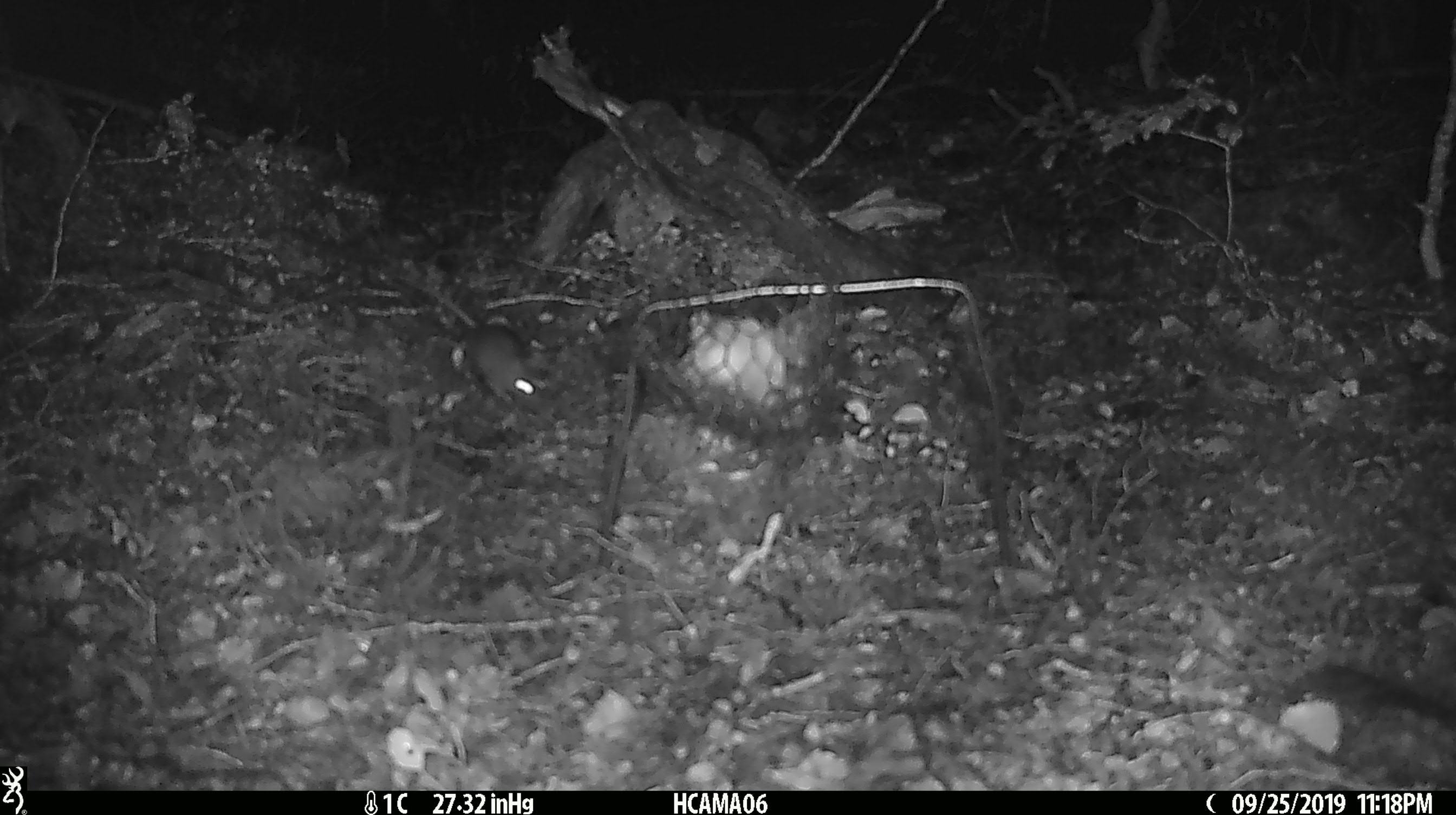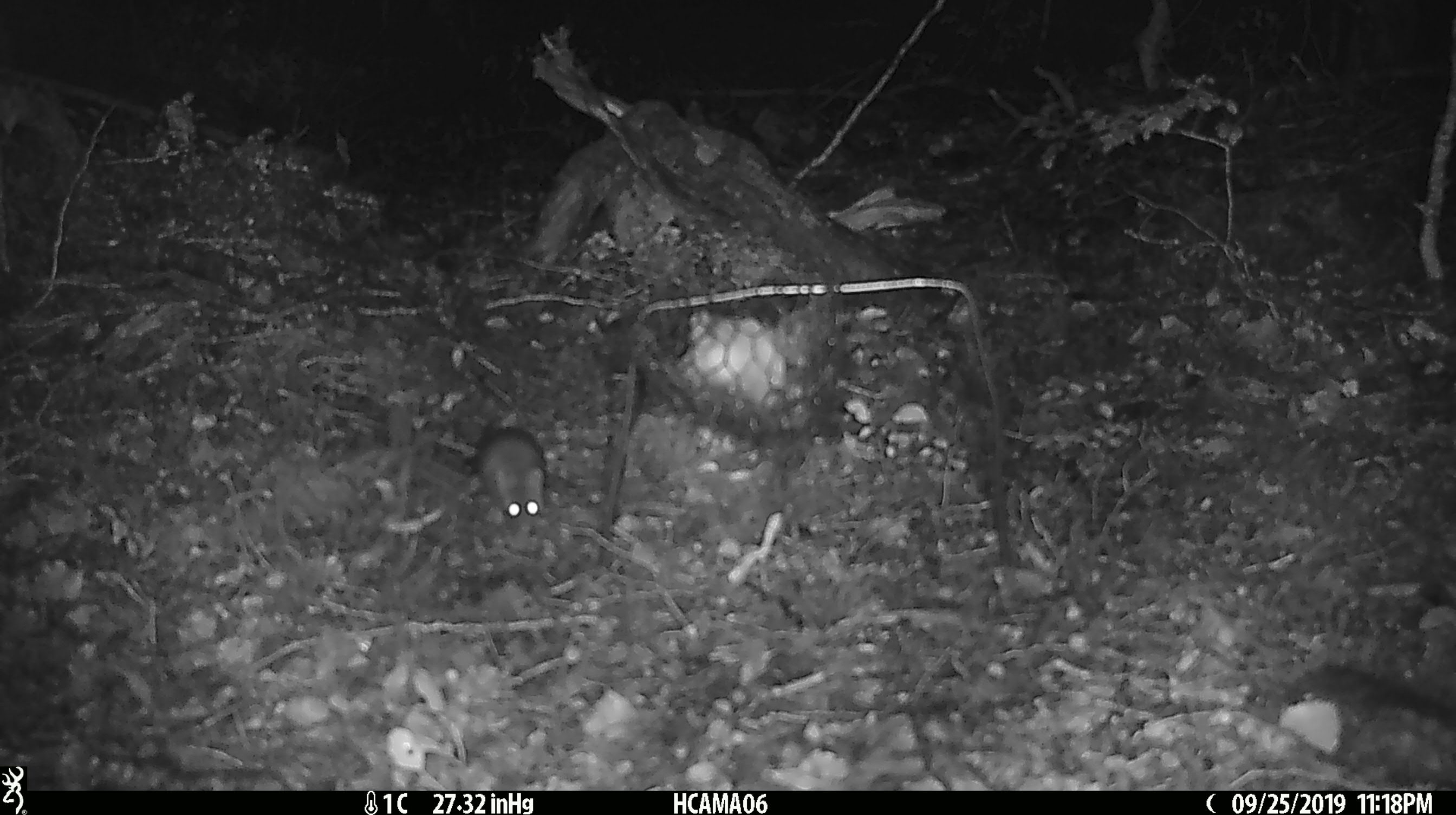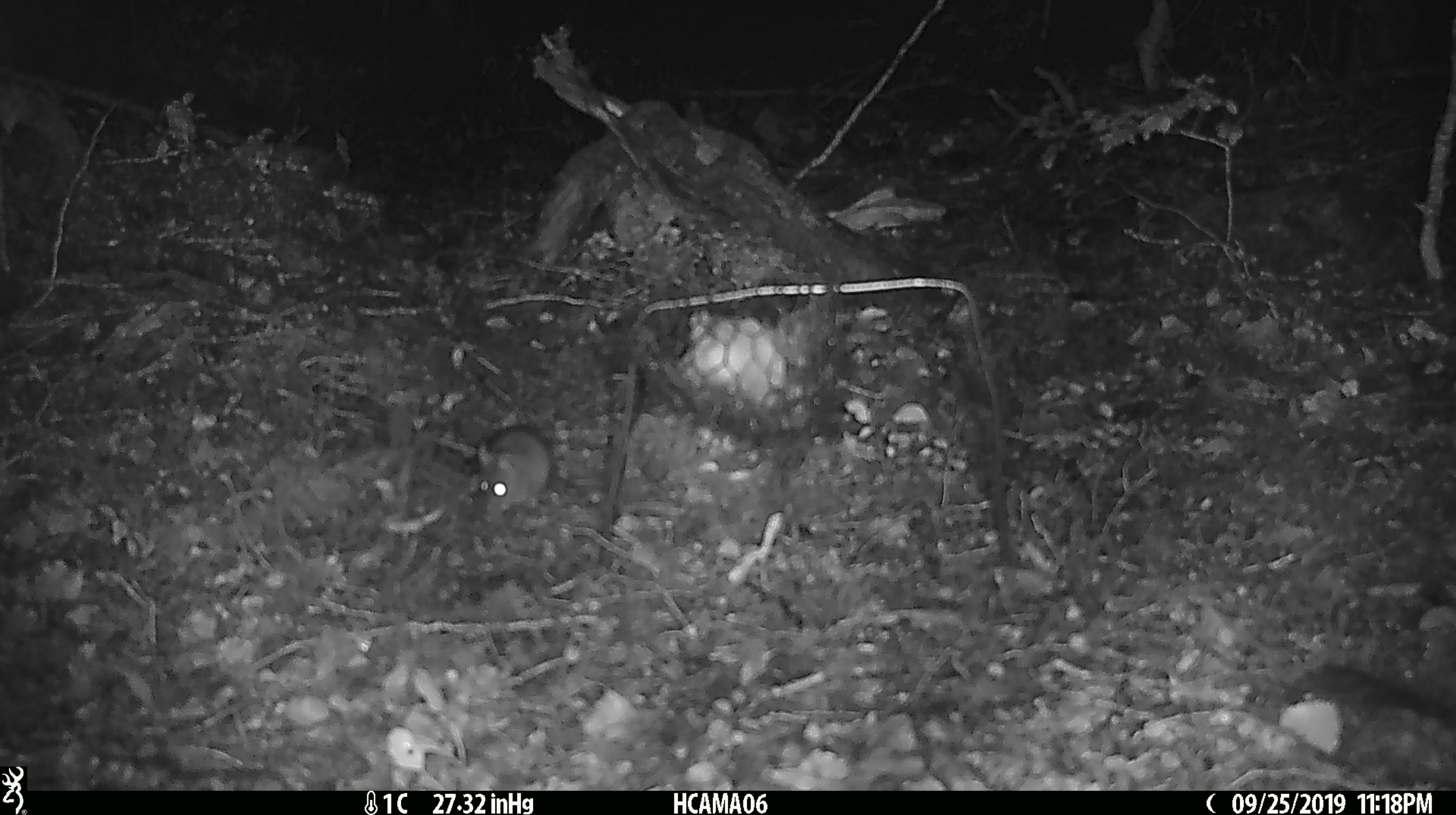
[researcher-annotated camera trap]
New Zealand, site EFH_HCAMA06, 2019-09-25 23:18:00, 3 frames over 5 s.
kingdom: Animalia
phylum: Chordata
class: Mammalia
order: Rodentia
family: Muridae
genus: Mus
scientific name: Mus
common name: mouse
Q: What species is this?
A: Mouse (Mus).